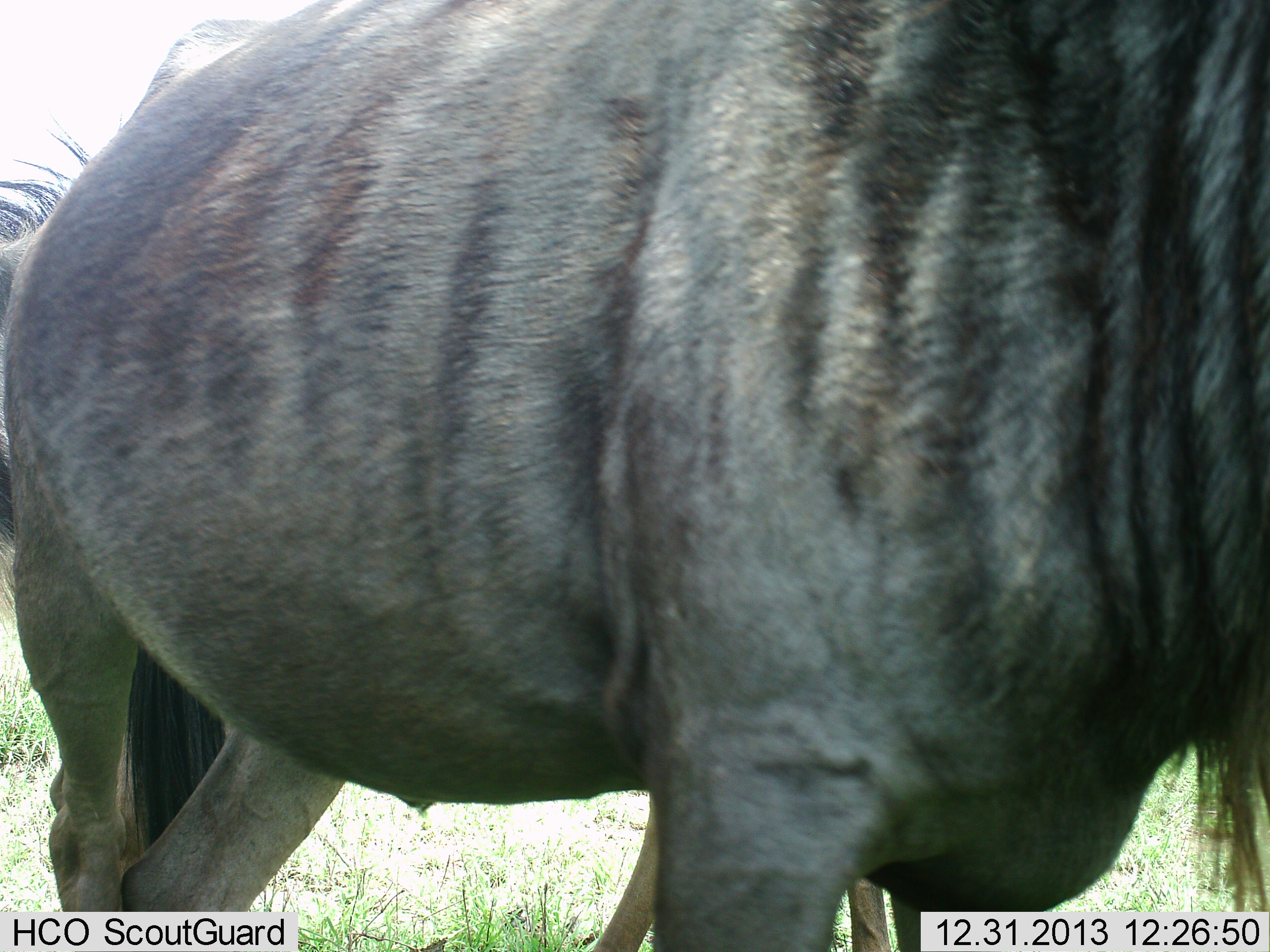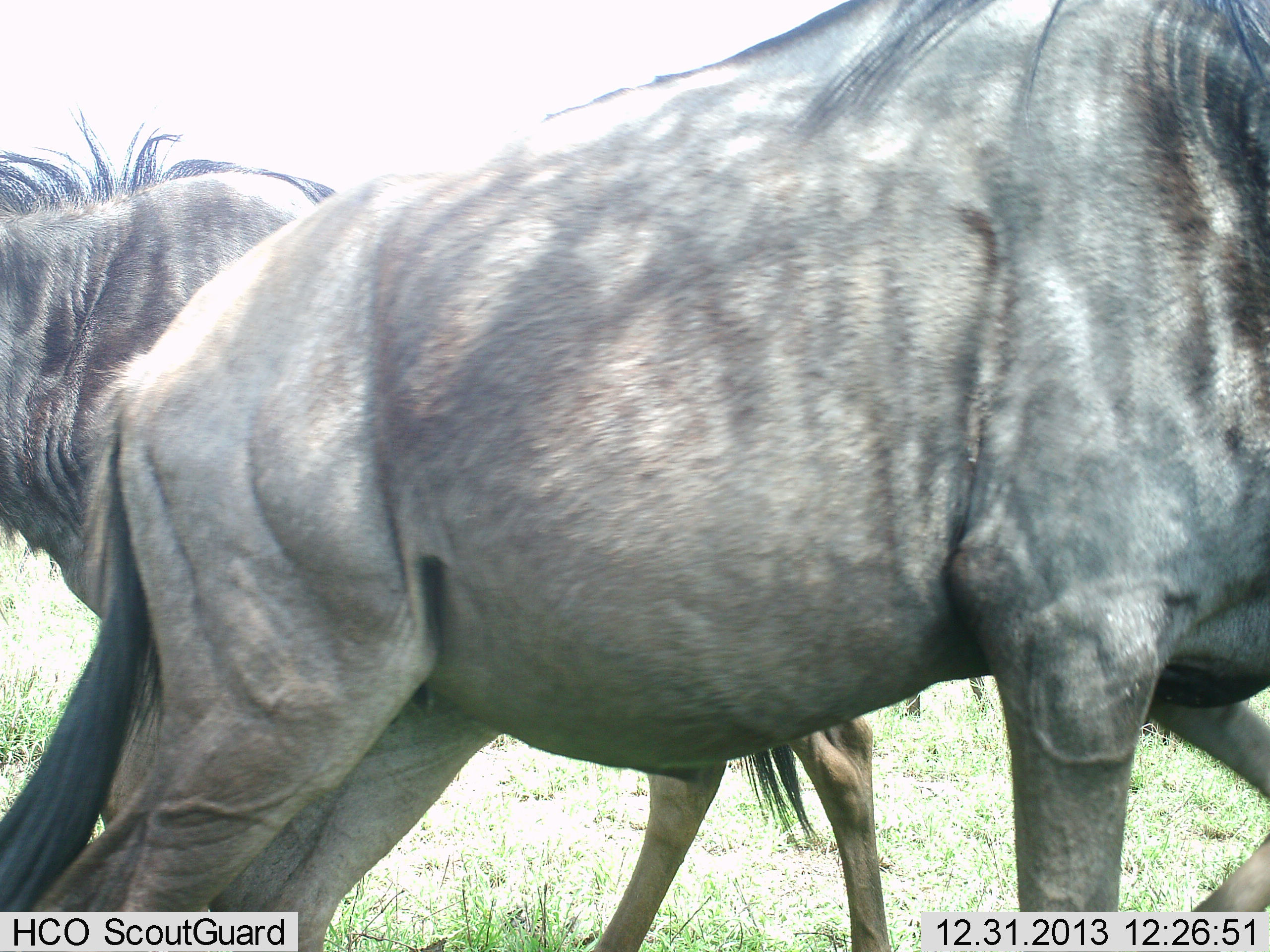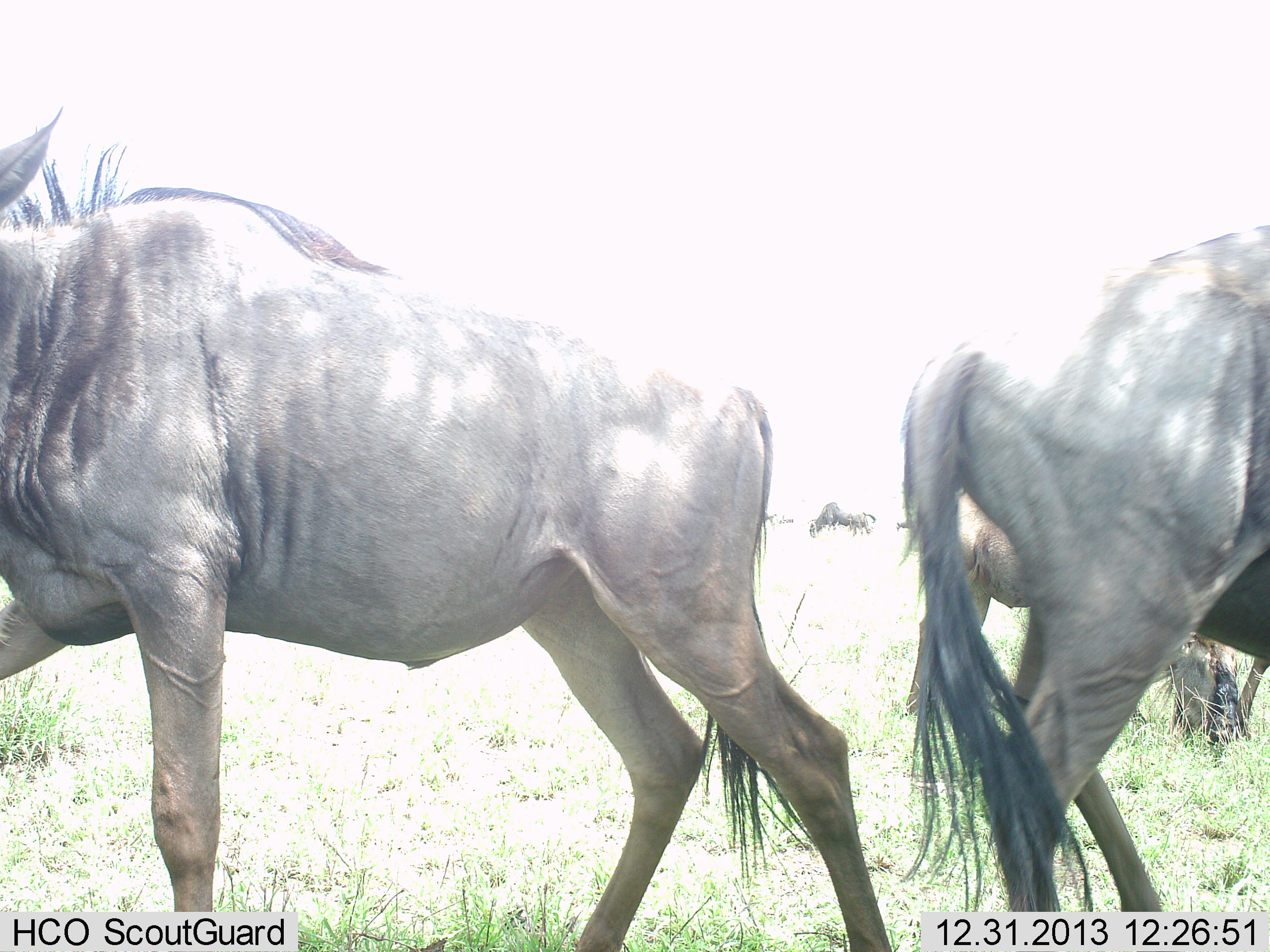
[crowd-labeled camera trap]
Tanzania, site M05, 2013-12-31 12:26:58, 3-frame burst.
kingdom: Animalia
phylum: Chordata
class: Mammalia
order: Artiodactyla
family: Bovidae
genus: Connochaetes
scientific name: Connochaetes taurinus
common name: blue wildebeest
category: wildebeest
Wildebeest (blue wildebeest) (Connochaetes taurinus), count 3. Behavior (volunteer vote fractions): standing 50%, resting 0%, moving 50%, interacting 0%. Young present (vote fraction): 0%. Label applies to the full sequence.